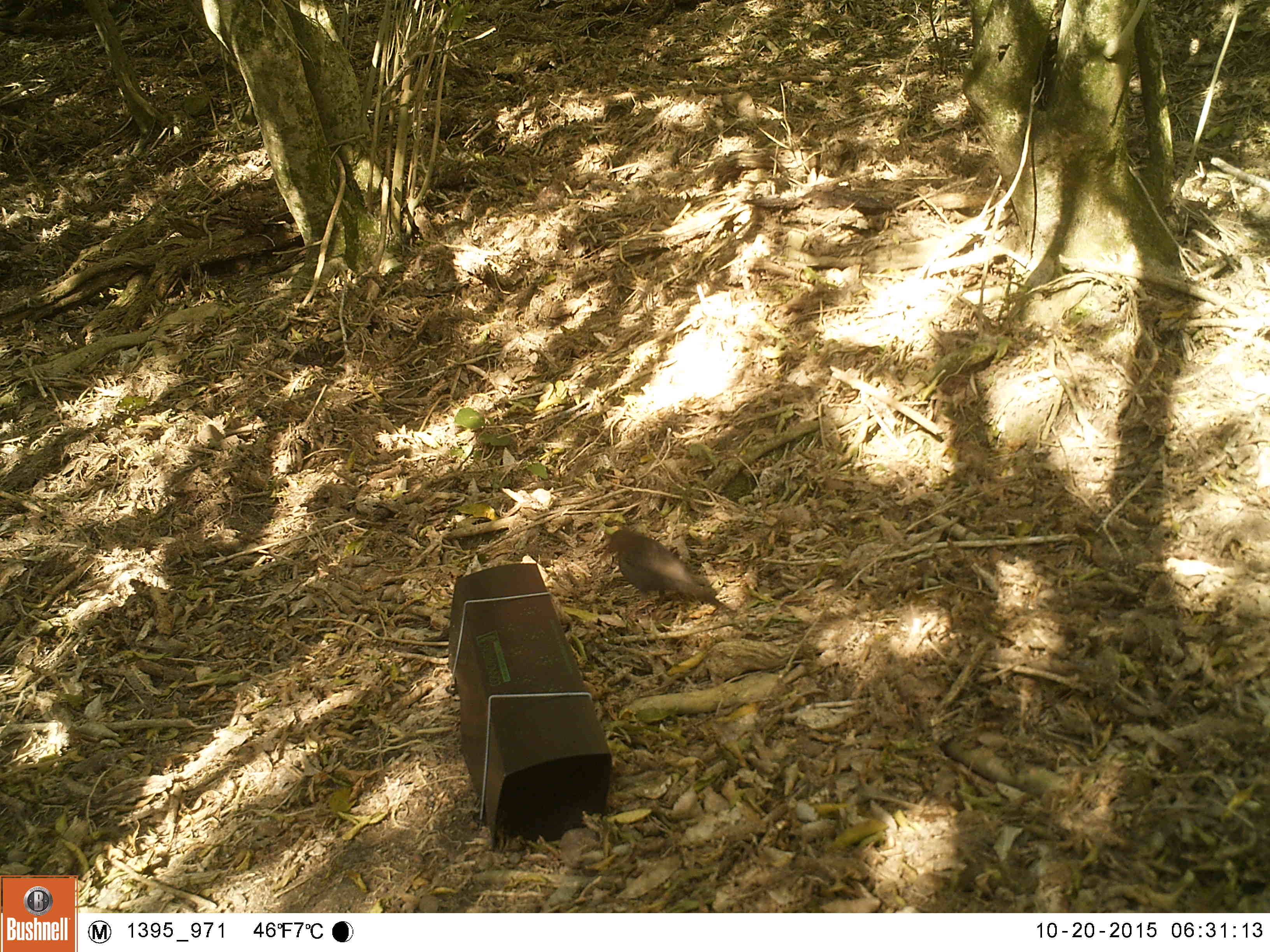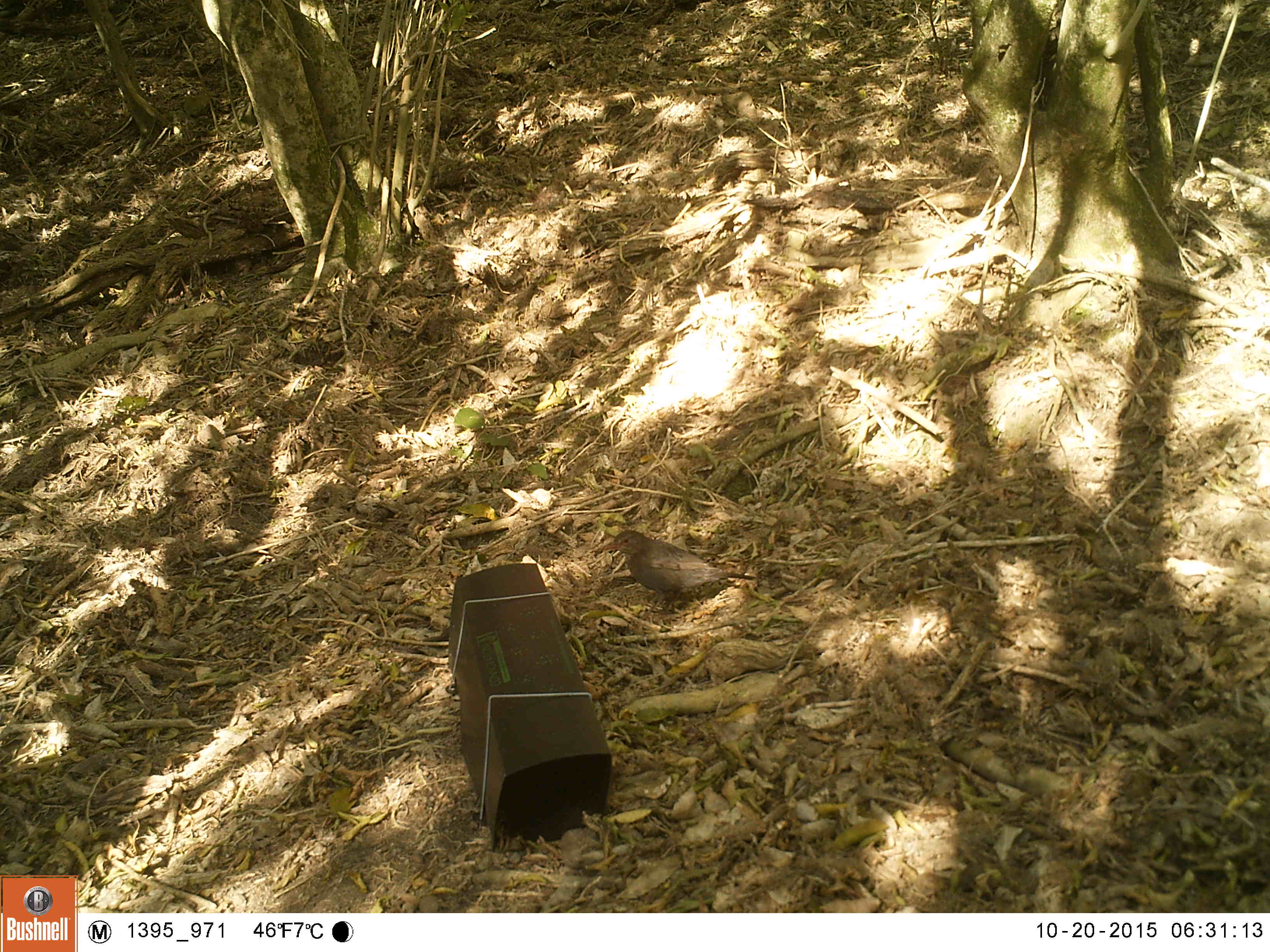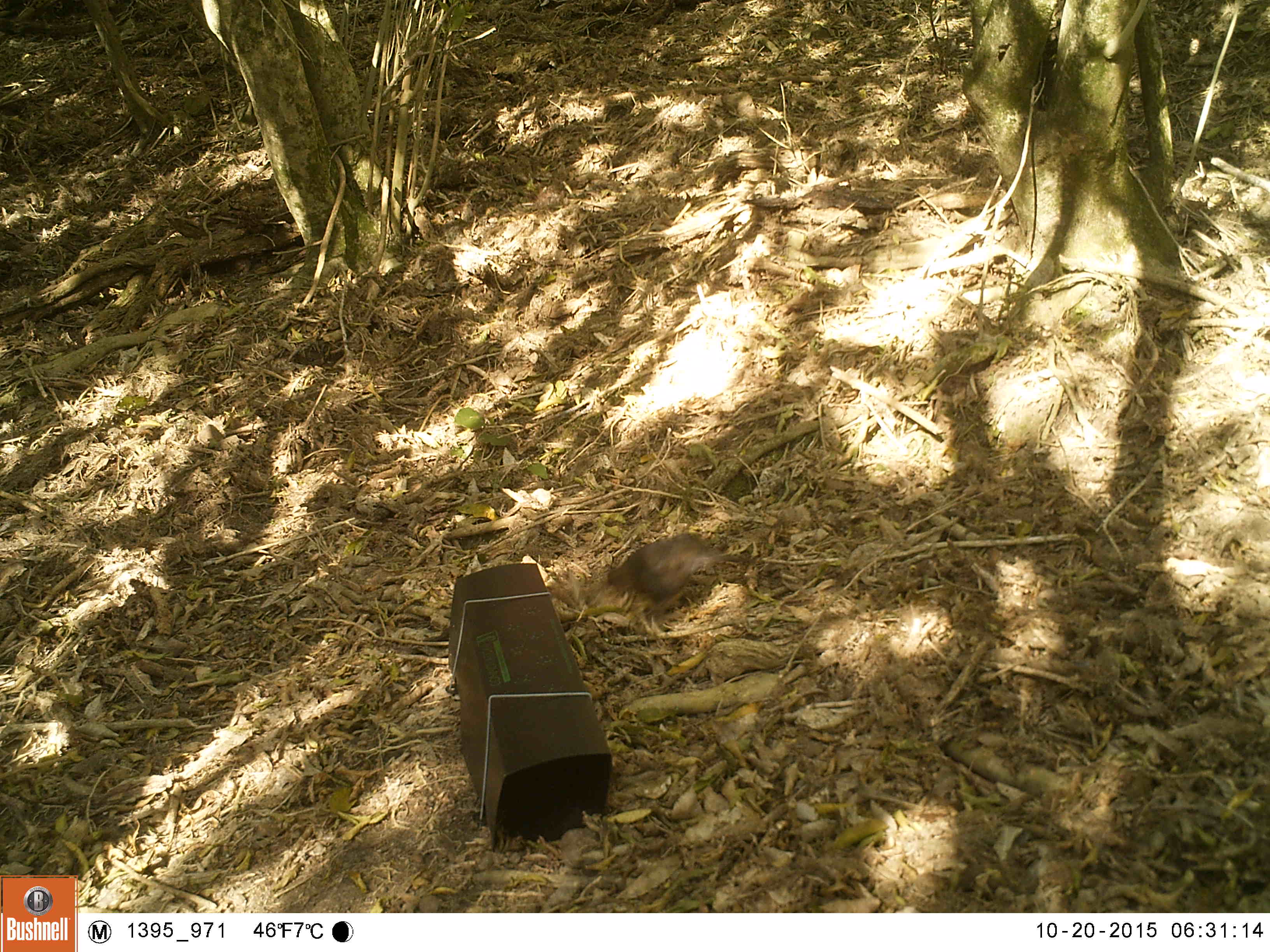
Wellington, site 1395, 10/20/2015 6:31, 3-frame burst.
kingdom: Animalia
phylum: Chordata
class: Aves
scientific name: Aves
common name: bird